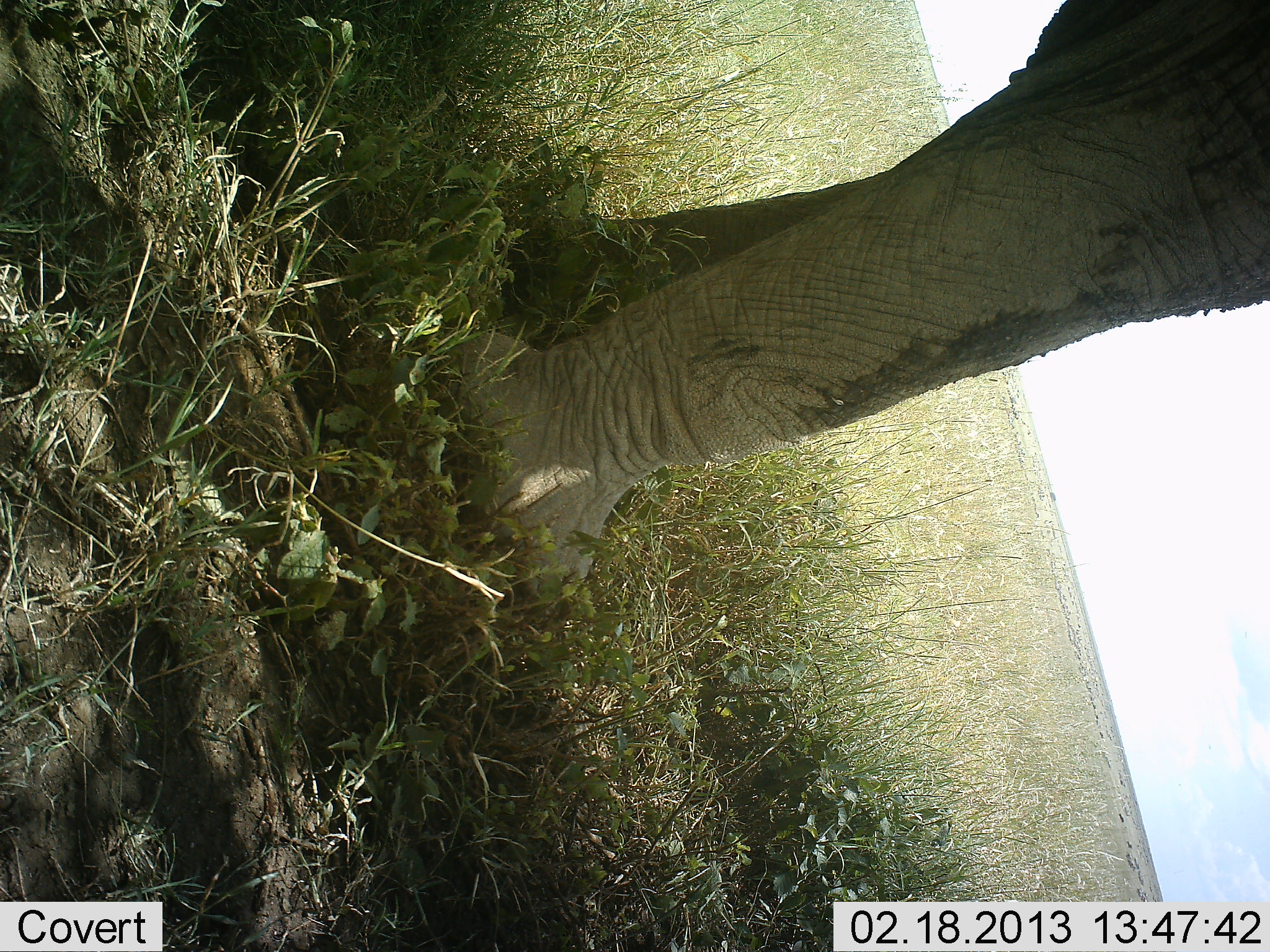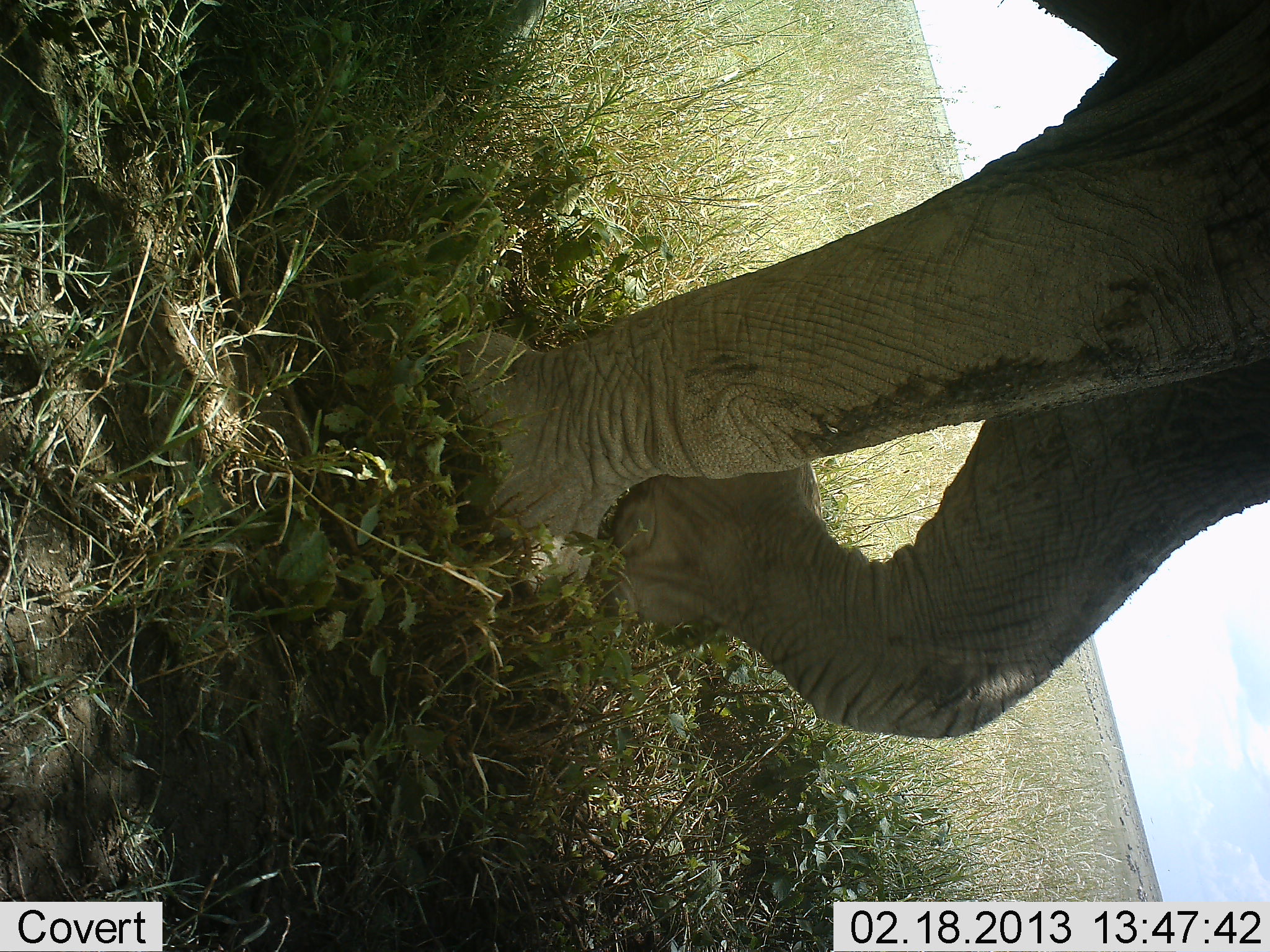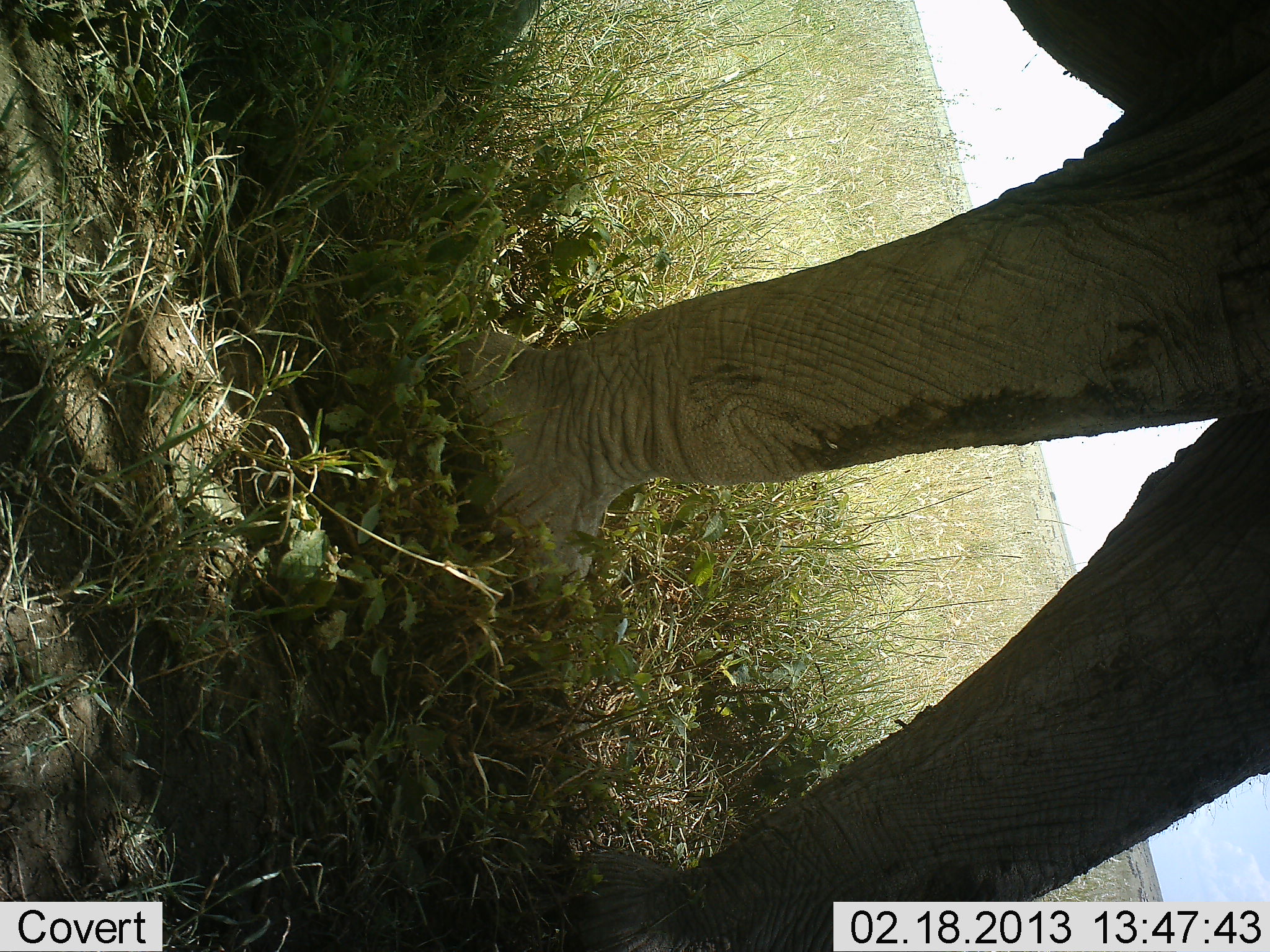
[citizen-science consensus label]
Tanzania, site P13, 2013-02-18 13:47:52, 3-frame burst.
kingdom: Animalia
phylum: Chordata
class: Mammalia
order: Proboscidea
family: Elephantidae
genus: Loxodonta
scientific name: Loxodonta africana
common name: african bush elephant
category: elephant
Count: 1.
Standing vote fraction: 22%.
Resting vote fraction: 0%.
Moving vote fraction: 81%.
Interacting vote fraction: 0%.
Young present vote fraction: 0%.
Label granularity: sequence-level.